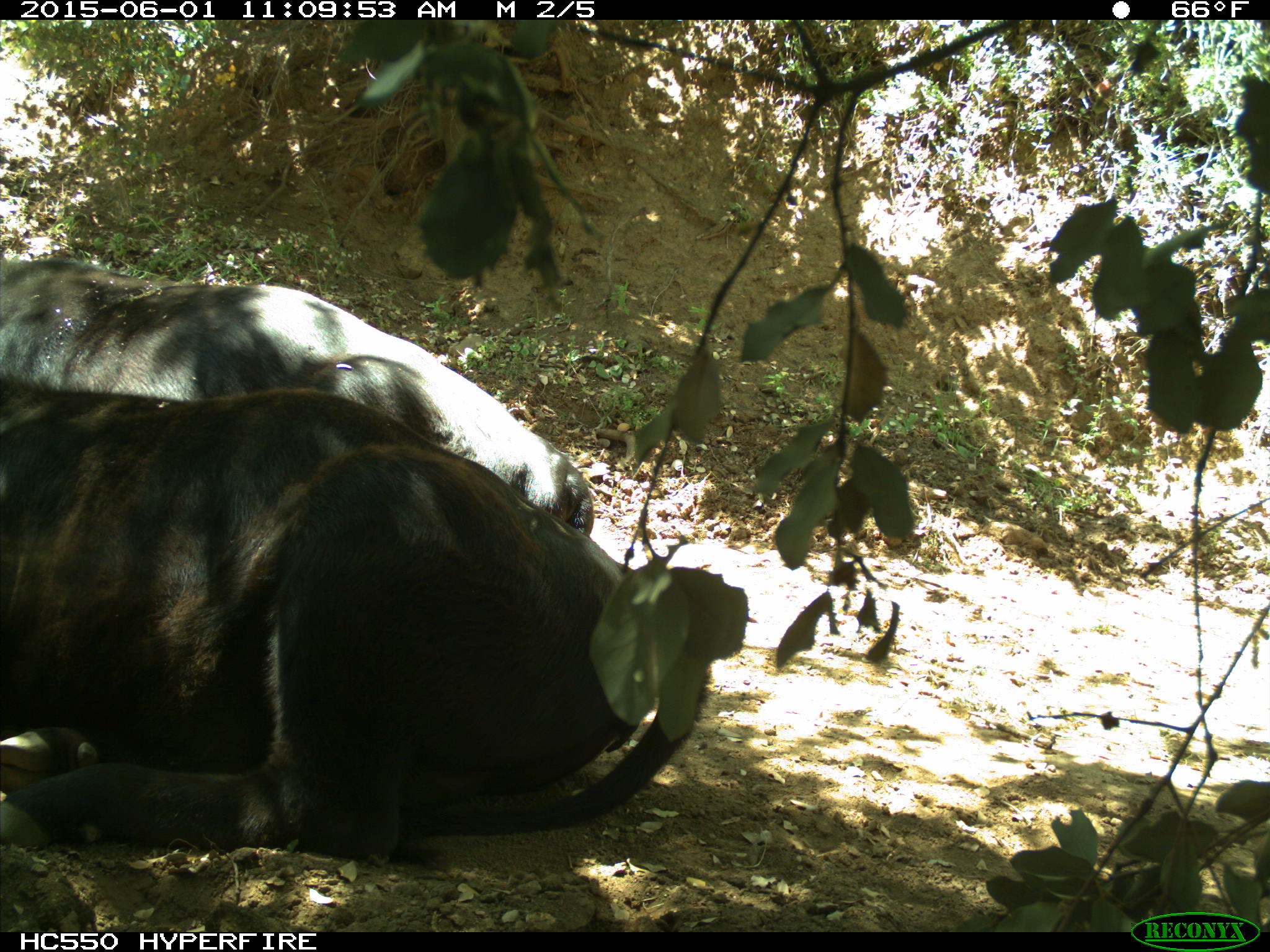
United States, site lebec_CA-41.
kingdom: Animalia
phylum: Chordata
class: Mammalia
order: Artiodactyla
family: Bovidae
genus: Bos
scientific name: Bos taurus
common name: domestic cow